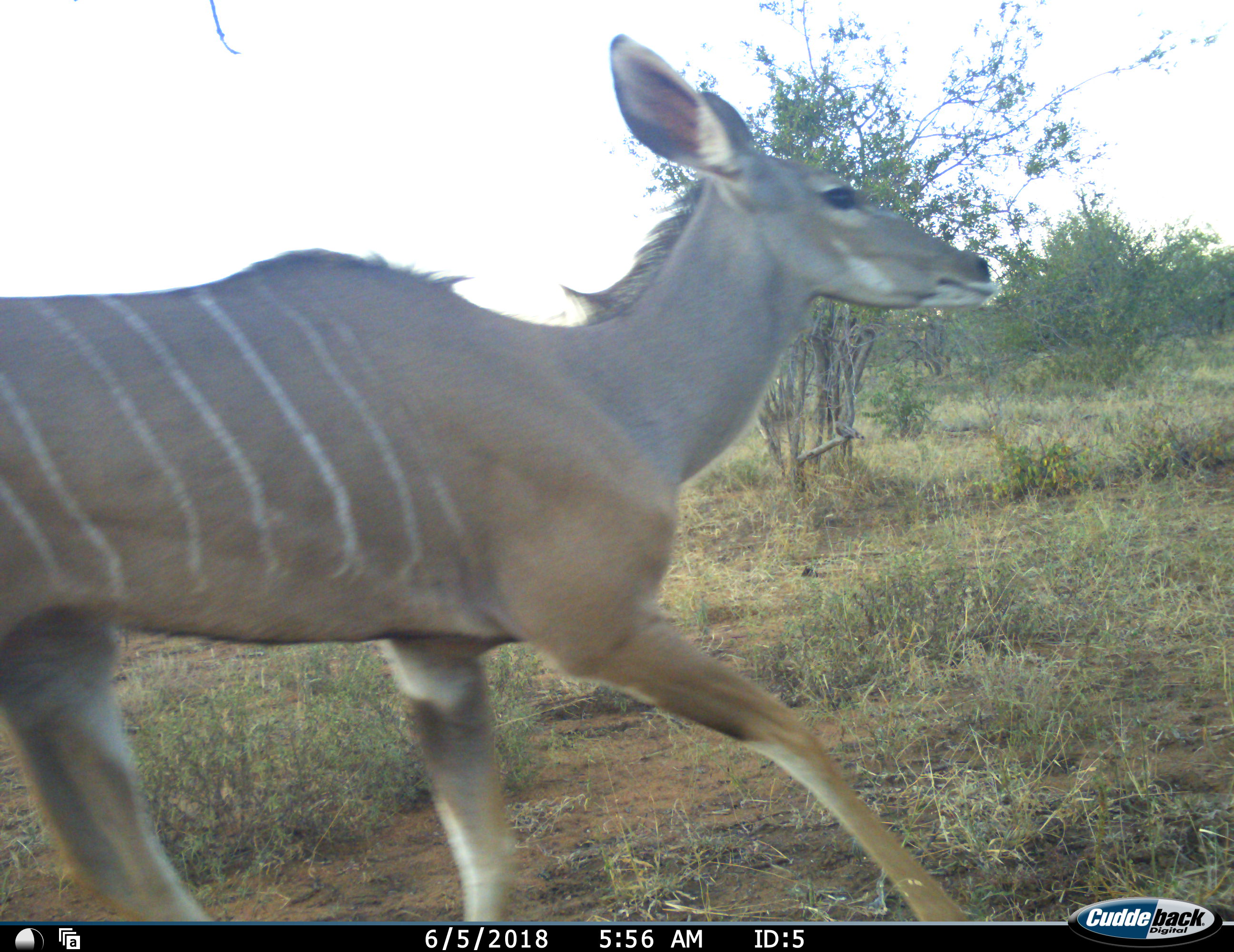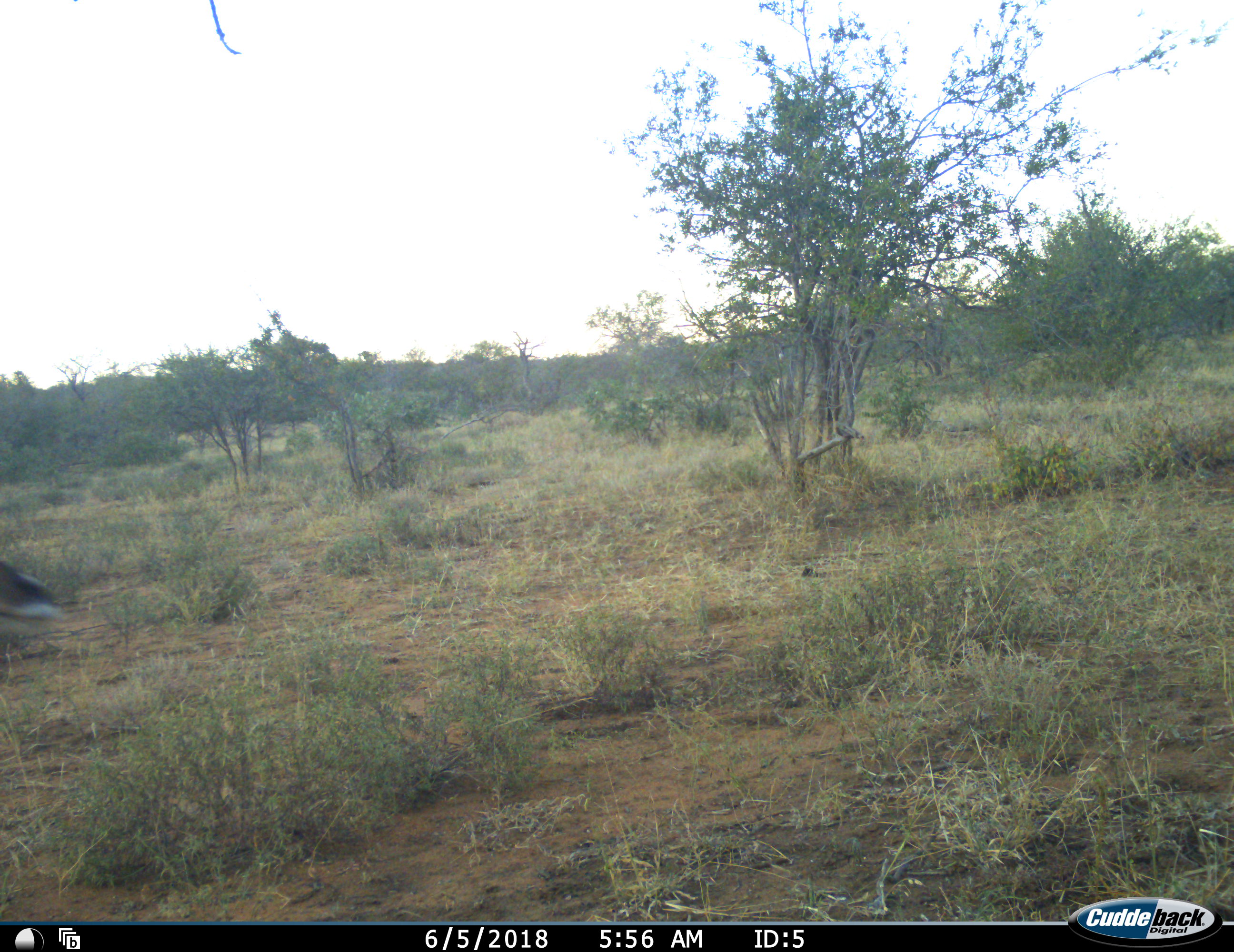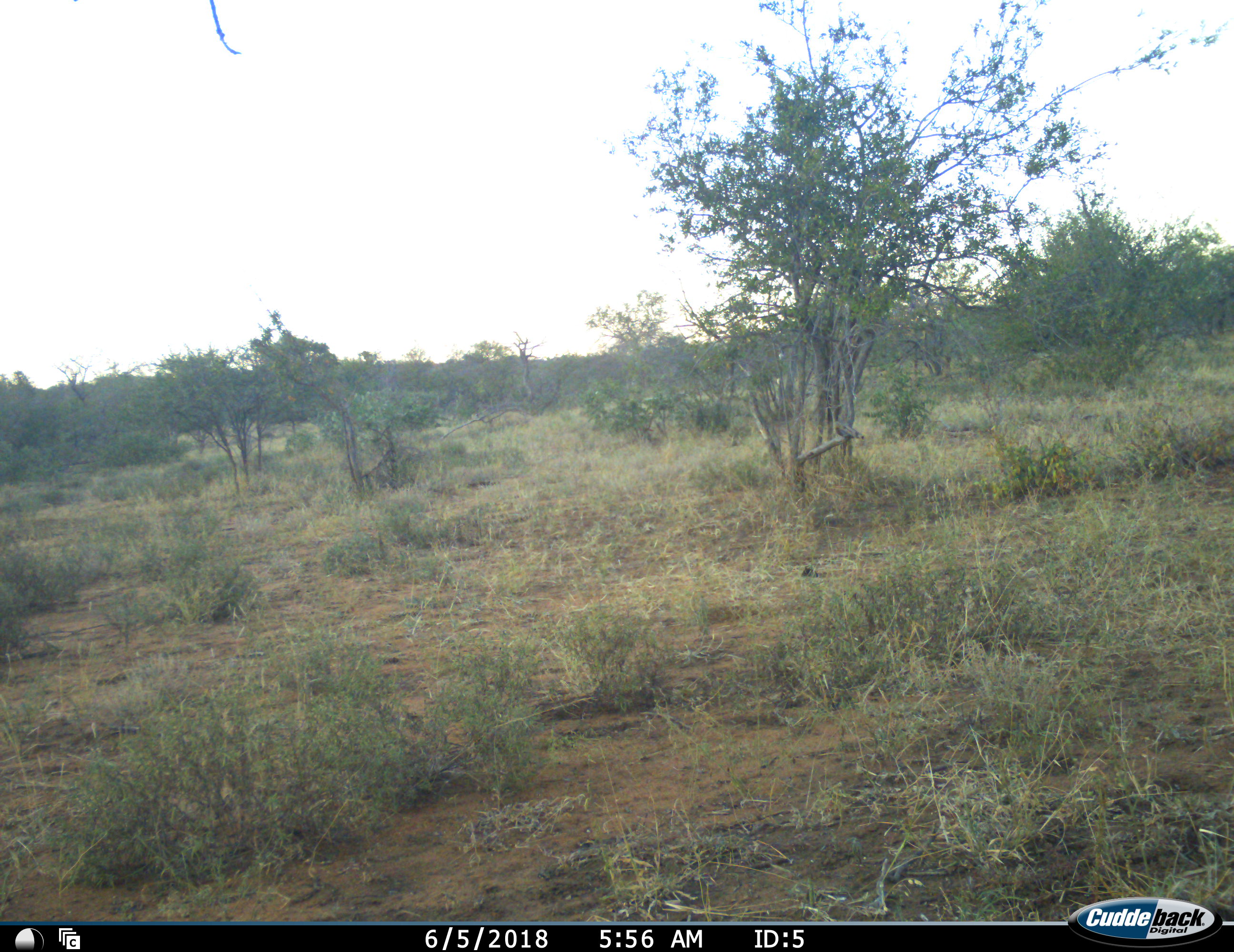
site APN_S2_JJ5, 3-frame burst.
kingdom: Animalia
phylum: Chordata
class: Mammalia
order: Artiodactyla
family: Bovidae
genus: Tragelaphus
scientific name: Tragelaphus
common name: kudu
Kudu (Tragelaphus), count 1. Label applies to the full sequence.